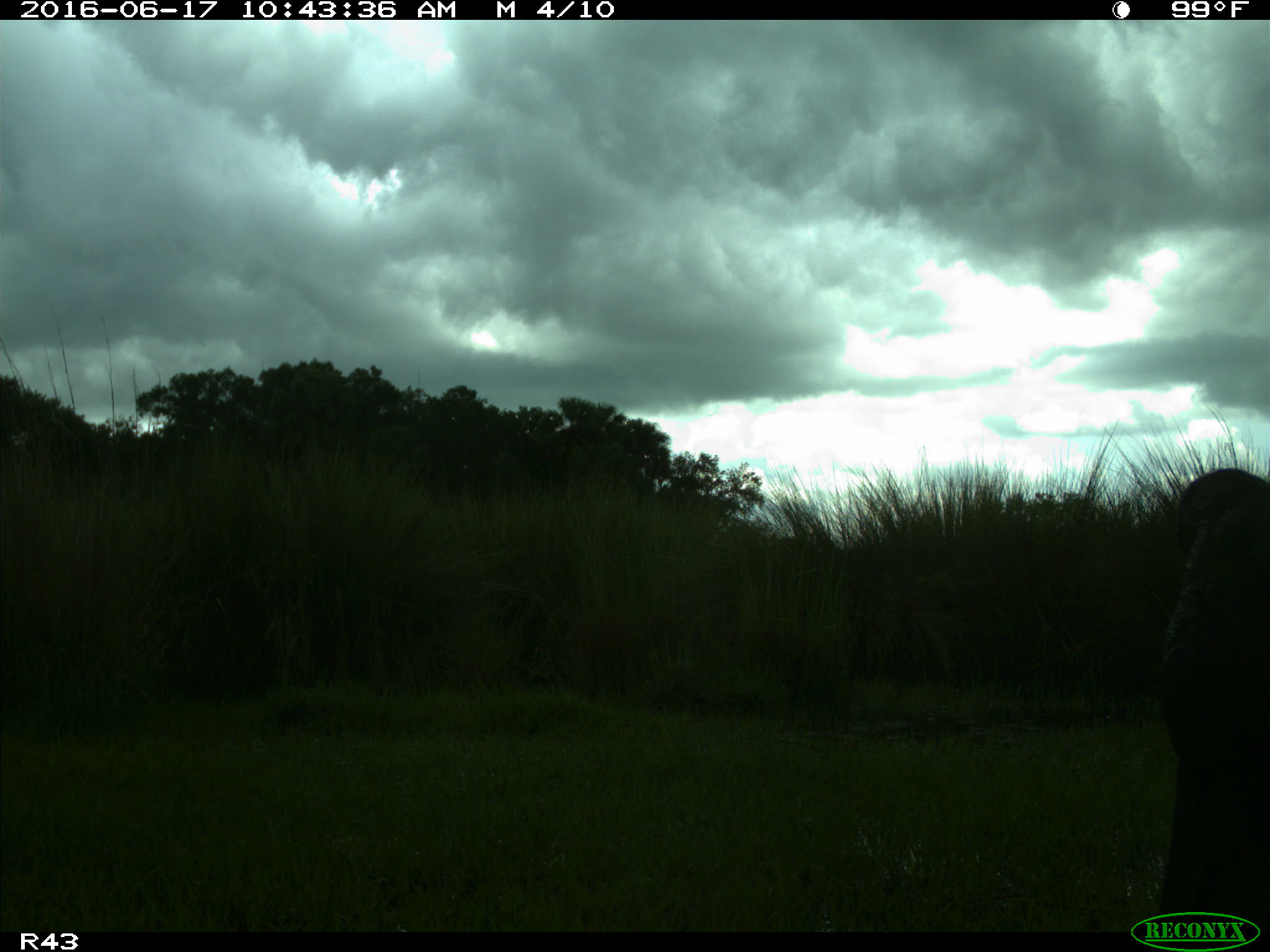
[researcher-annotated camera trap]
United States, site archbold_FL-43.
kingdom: Animalia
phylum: Chordata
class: Mammalia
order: Artiodactyla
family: Bovidae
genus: Bos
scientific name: Bos taurus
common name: domestic cow